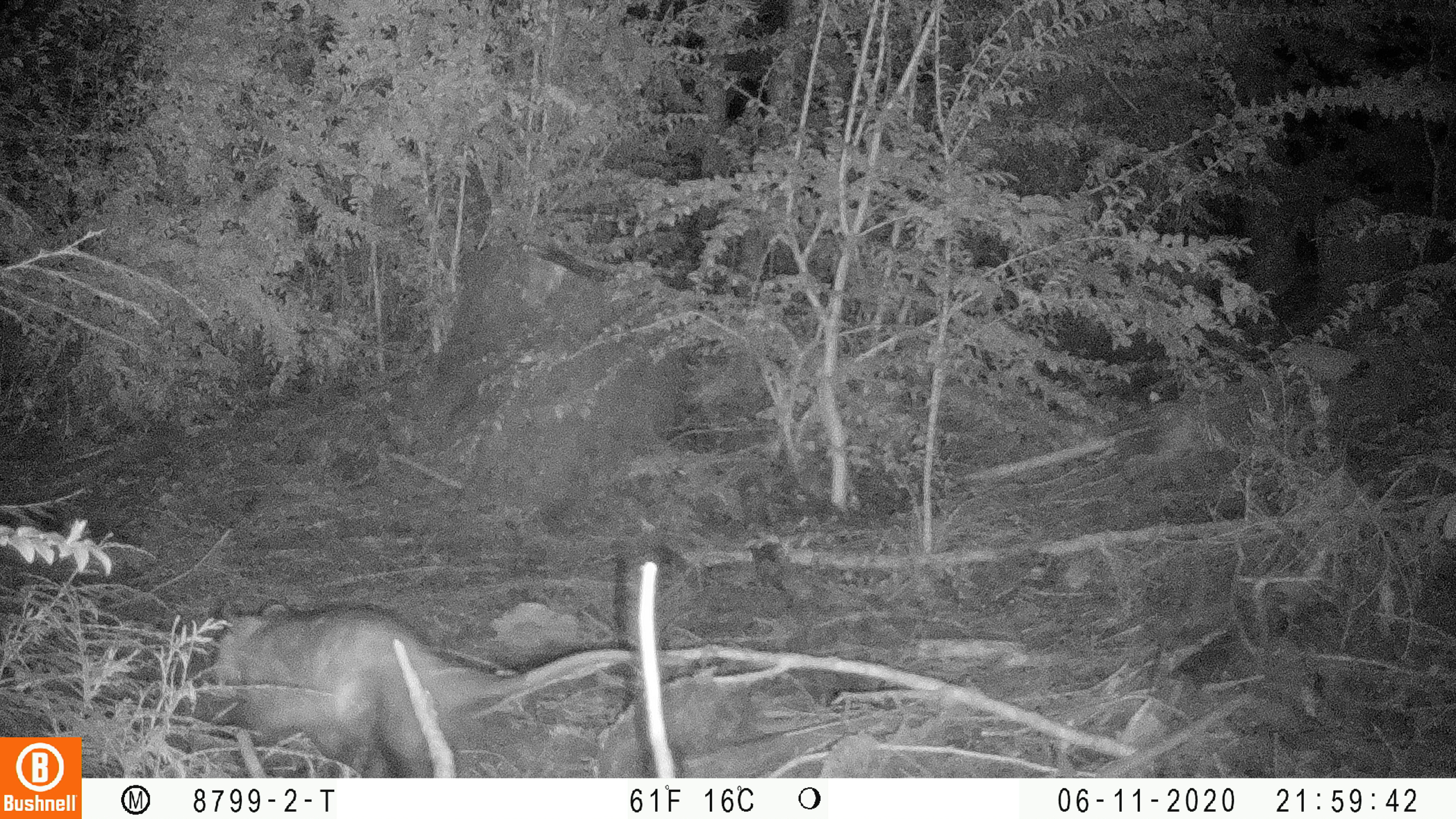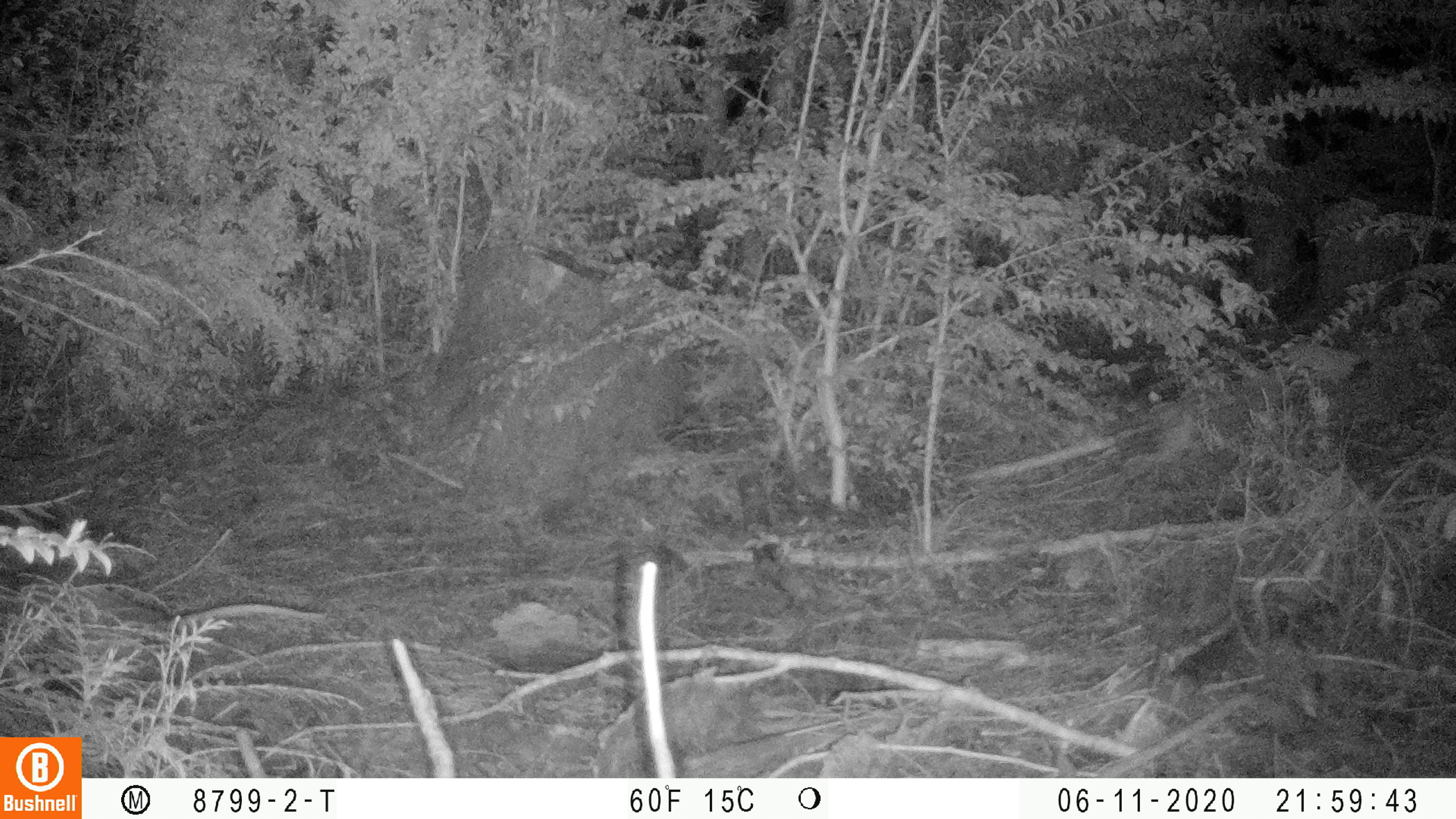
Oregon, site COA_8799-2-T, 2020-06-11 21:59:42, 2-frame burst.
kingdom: Animalia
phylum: Chordata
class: Mammalia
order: Didelphimorphia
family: Didelphidae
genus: Didelphis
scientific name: Didelphis virginiana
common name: virginia opossum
Virginia opossum (Didelphis virginiana).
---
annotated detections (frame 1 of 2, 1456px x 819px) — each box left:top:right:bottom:
virginia opossum: 209:600:692:769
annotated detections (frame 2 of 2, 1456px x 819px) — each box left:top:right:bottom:
virginia opossum: 2:581:330:699